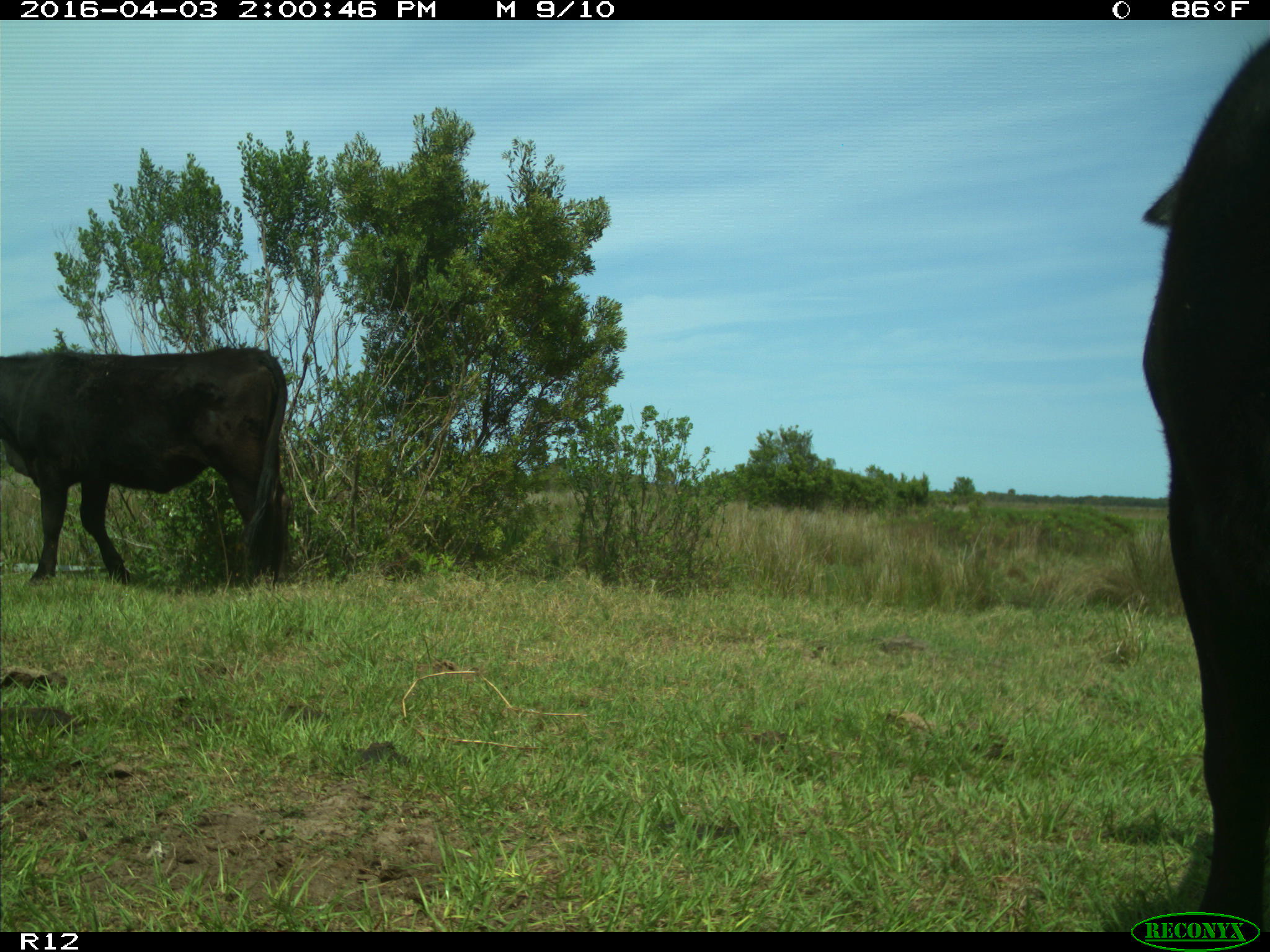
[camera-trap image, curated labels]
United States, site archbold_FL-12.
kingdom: Animalia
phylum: Chordata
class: Mammalia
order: Artiodactyla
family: Bovidae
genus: Bos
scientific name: Bos taurus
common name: domestic cow